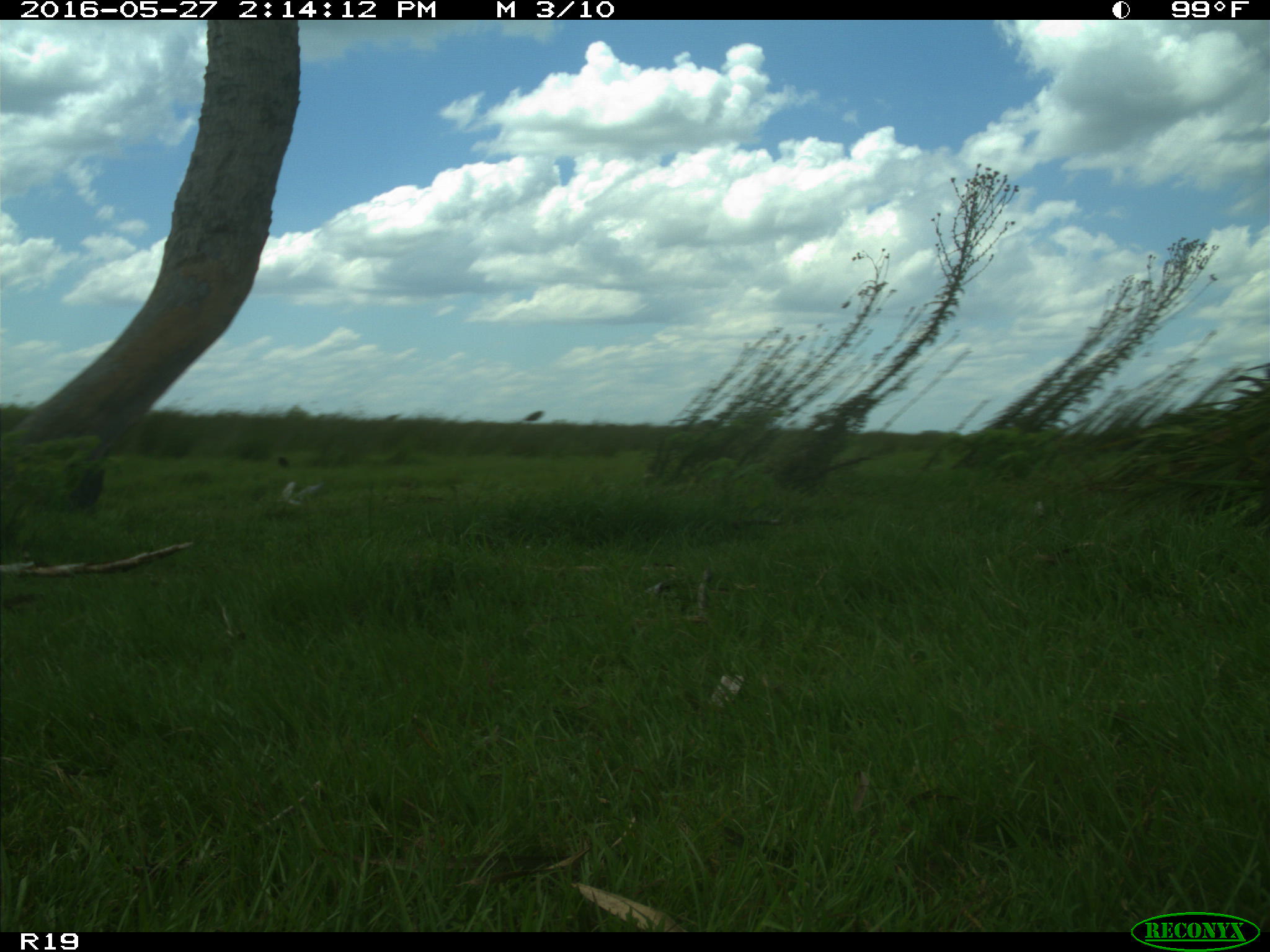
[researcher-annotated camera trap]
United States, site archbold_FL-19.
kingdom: Animalia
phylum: Chordata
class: Mammalia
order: Artiodactyla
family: Bovidae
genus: Bos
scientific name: Bos taurus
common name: domestic cow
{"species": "Bos taurus (domestic cow)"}